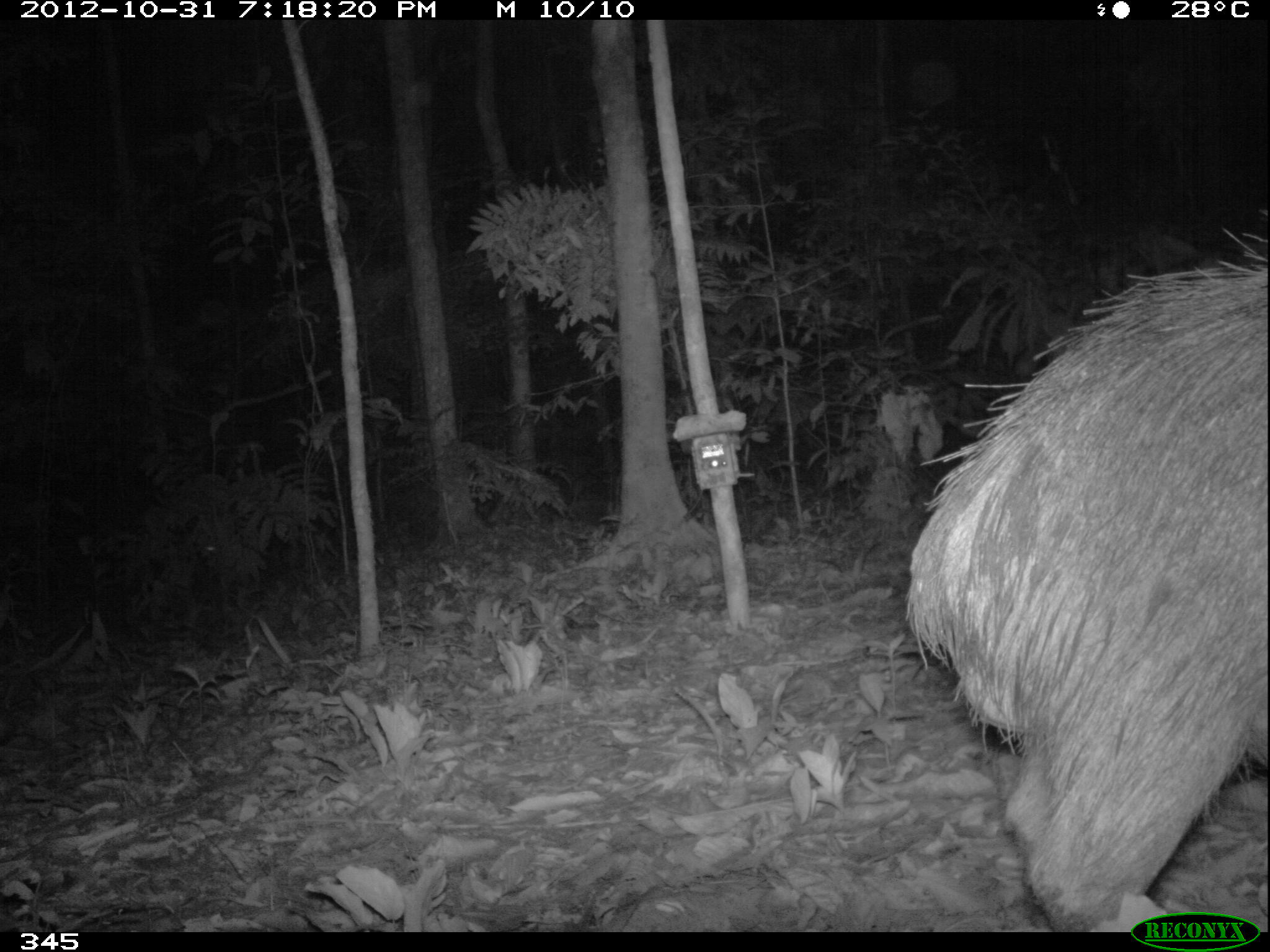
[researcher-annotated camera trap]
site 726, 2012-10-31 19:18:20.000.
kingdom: Animalia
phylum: Chordata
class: Mammalia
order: Artiodactyla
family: Tayassuidae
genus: Tayassu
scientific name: Tayassu pecari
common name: white-lipped peccary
Tayassu pecari (white-lipped peccary).